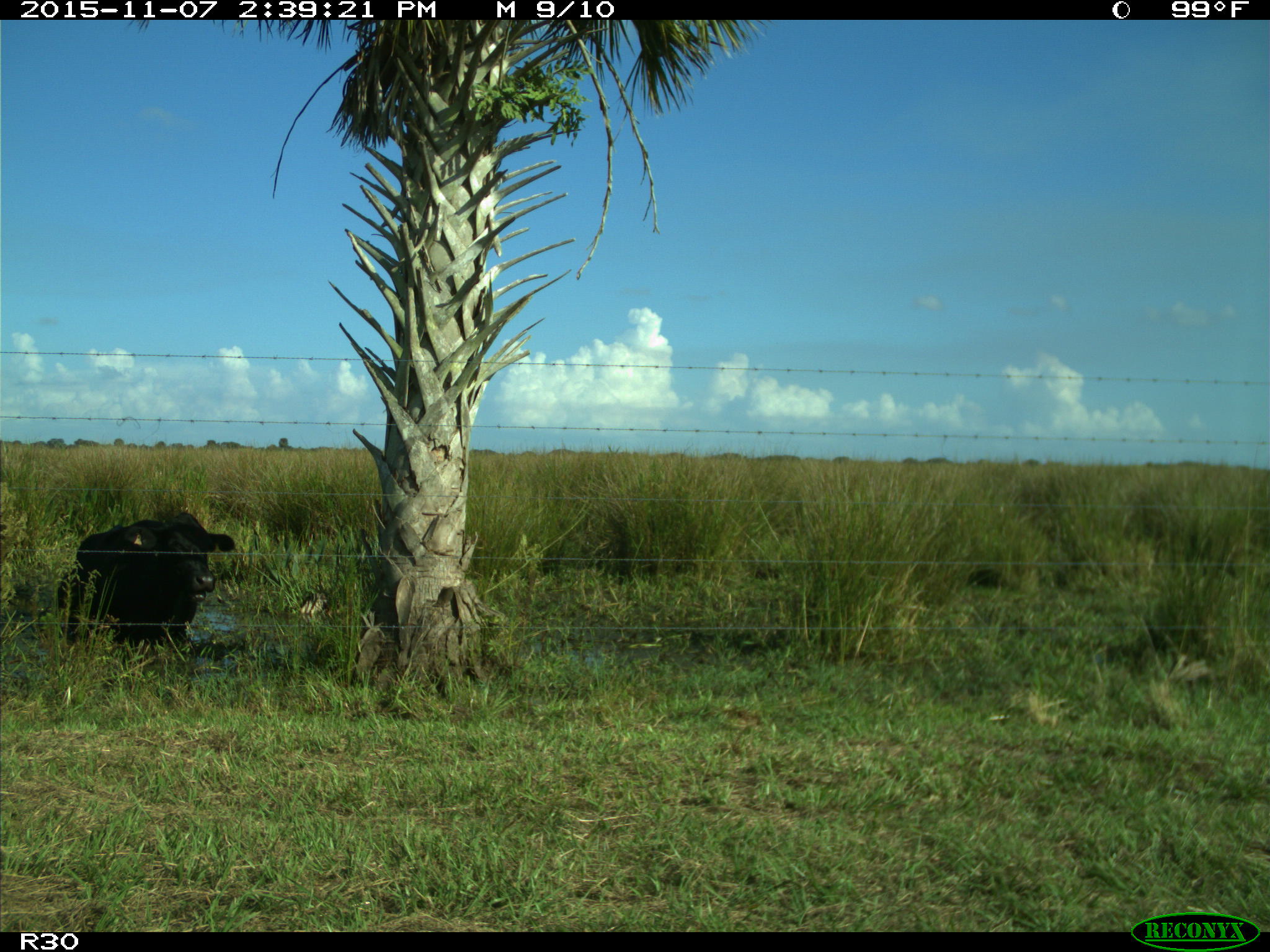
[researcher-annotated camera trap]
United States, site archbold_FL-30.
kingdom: Animalia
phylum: Chordata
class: Mammalia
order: Artiodactyla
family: Bovidae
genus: Bos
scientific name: Bos taurus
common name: domestic cow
Bos taurus (domestic cow).